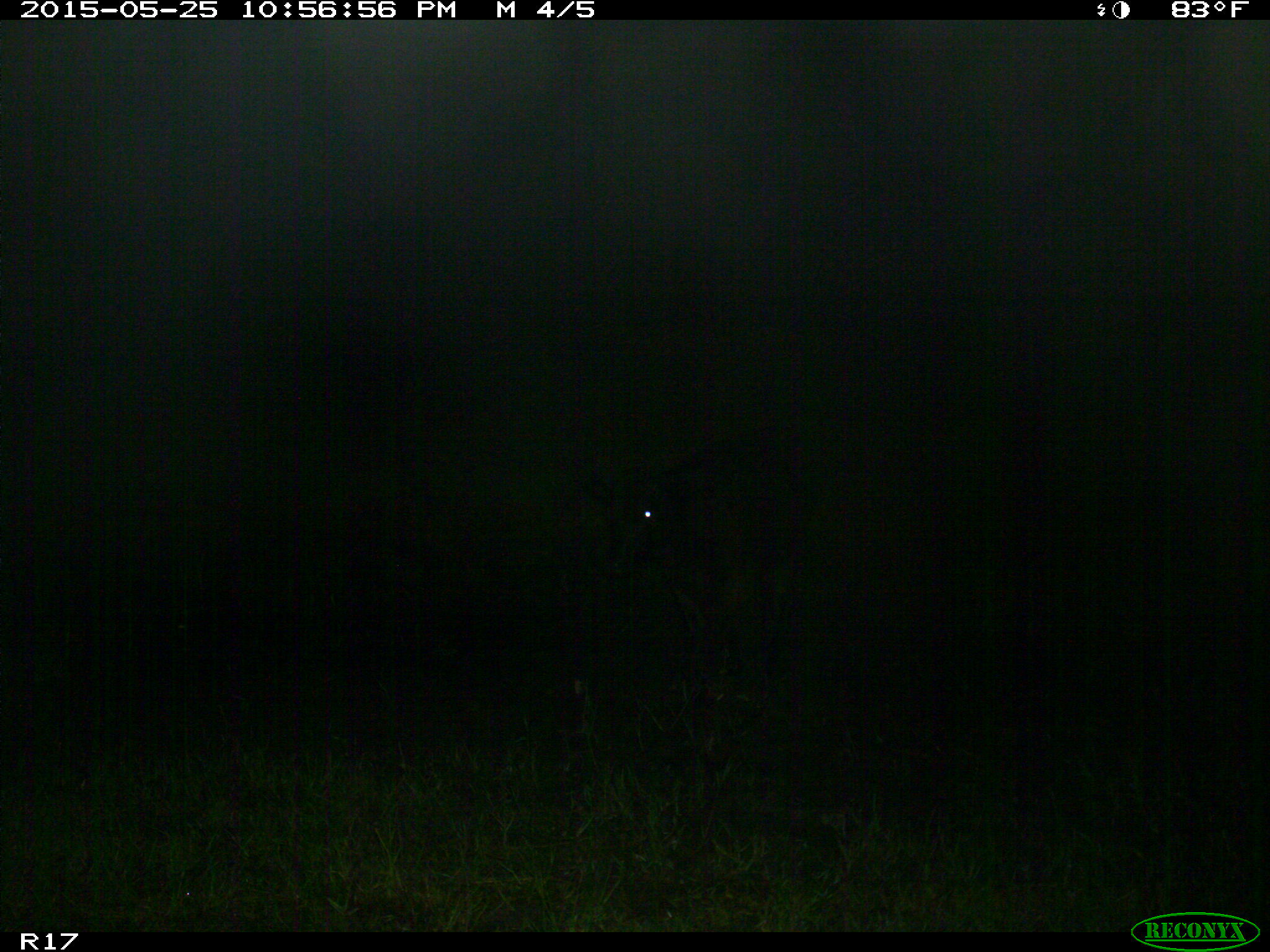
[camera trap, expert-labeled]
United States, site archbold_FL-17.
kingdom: Animalia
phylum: Chordata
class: Mammalia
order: Artiodactyla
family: Bovidae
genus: Bos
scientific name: Bos taurus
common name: domestic cow